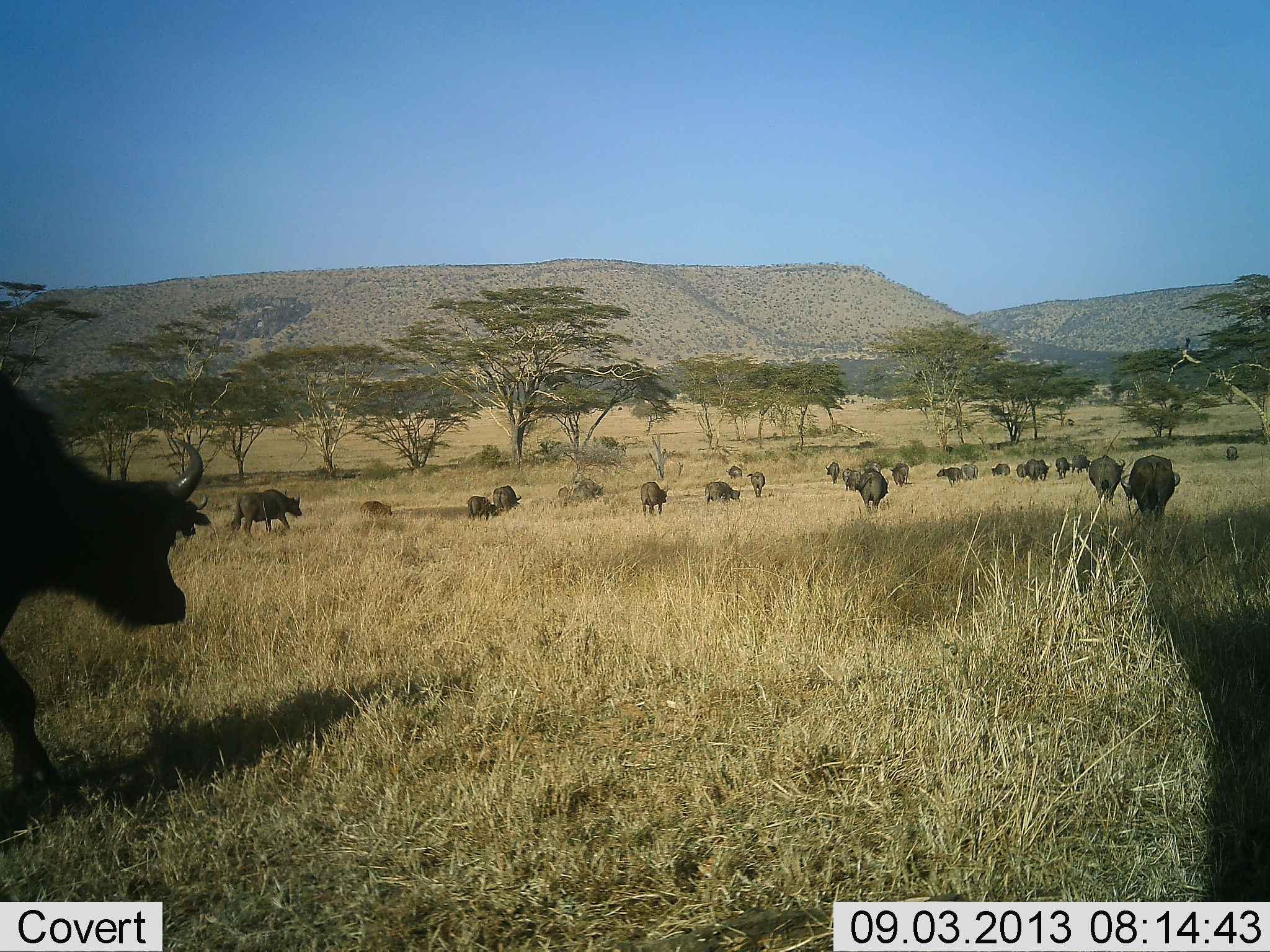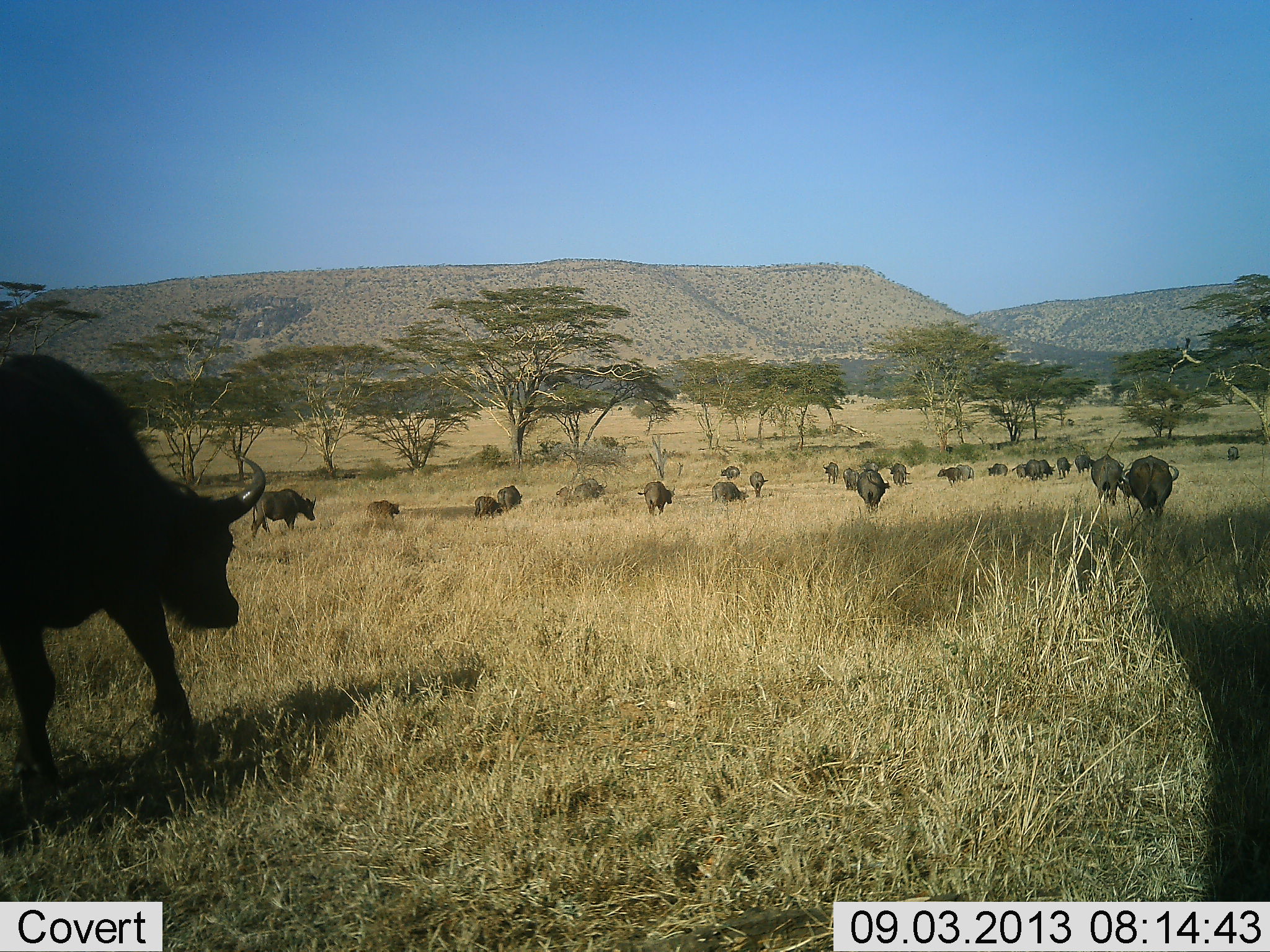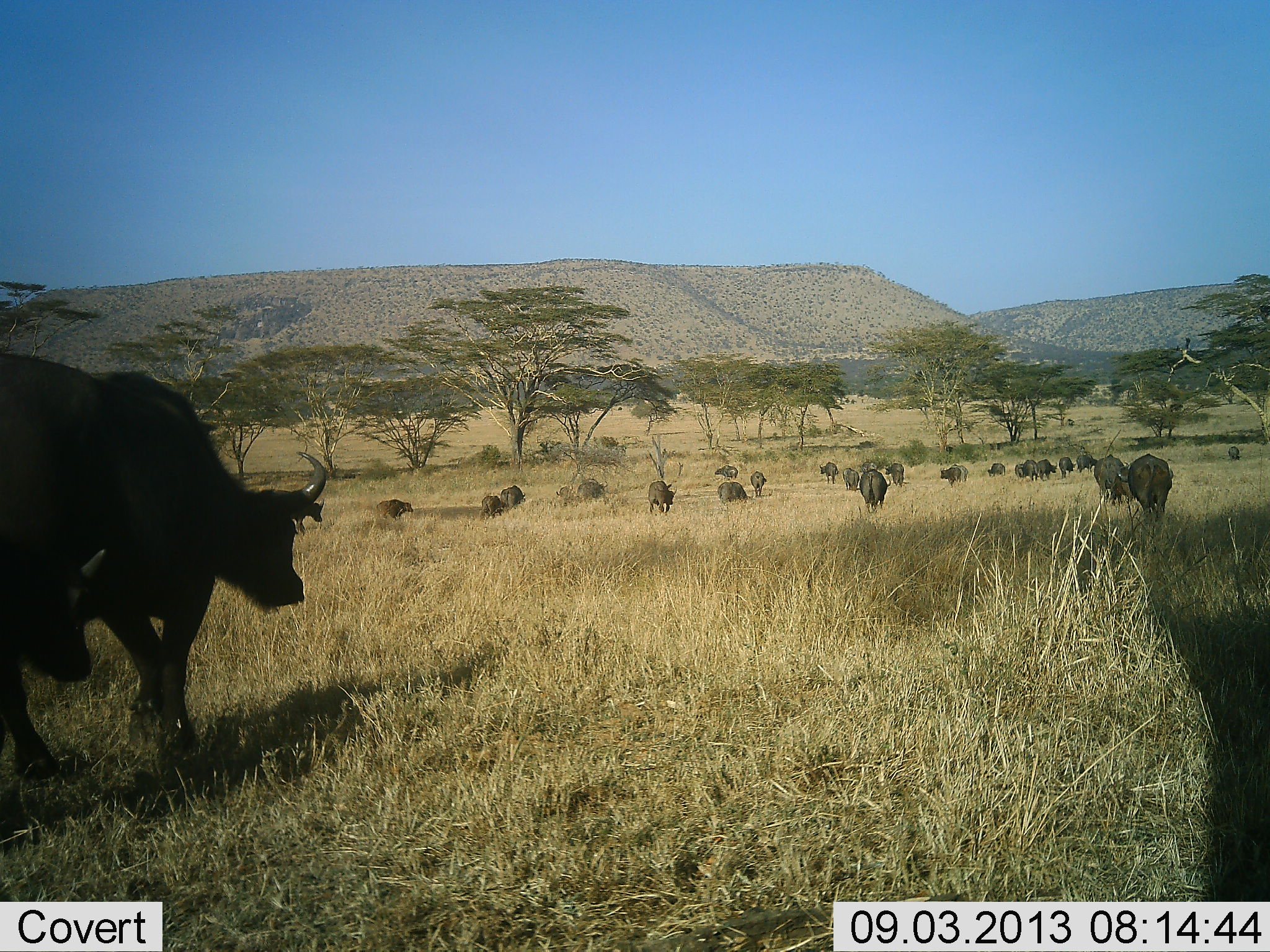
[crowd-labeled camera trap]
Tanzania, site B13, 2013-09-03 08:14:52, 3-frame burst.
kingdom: Animalia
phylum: Chordata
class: Mammalia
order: Artiodactyla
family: Bovidae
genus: Syncerus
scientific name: Syncerus caffer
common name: cape buffalo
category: buffalo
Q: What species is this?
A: Buffalo (cape buffalo) (Syncerus caffer).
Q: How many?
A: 11-50.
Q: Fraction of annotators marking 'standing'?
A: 4%.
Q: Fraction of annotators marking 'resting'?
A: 4%.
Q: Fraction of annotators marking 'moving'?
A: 92%.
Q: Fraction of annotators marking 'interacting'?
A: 8%.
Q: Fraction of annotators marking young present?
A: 27%.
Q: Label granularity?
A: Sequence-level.